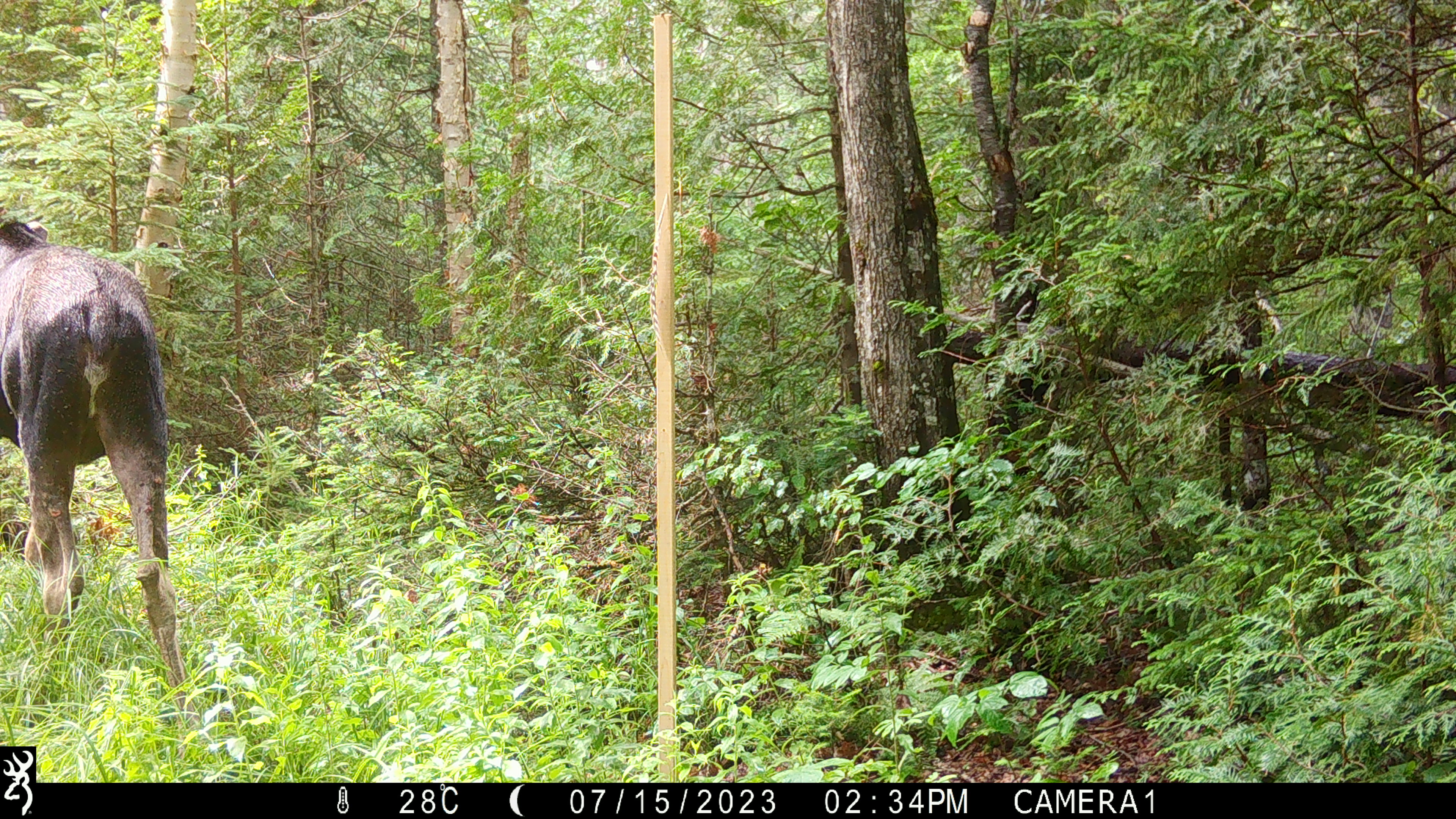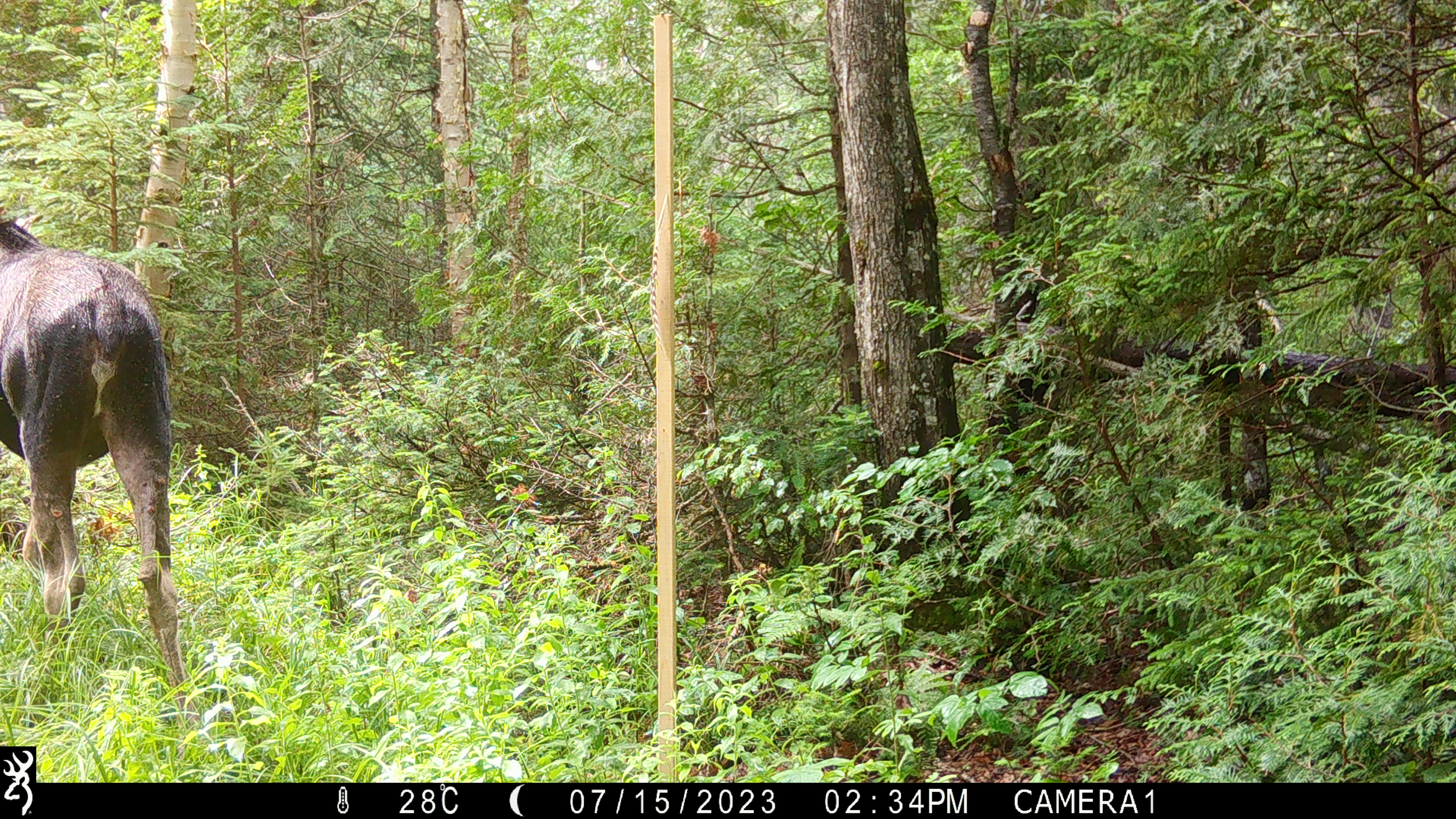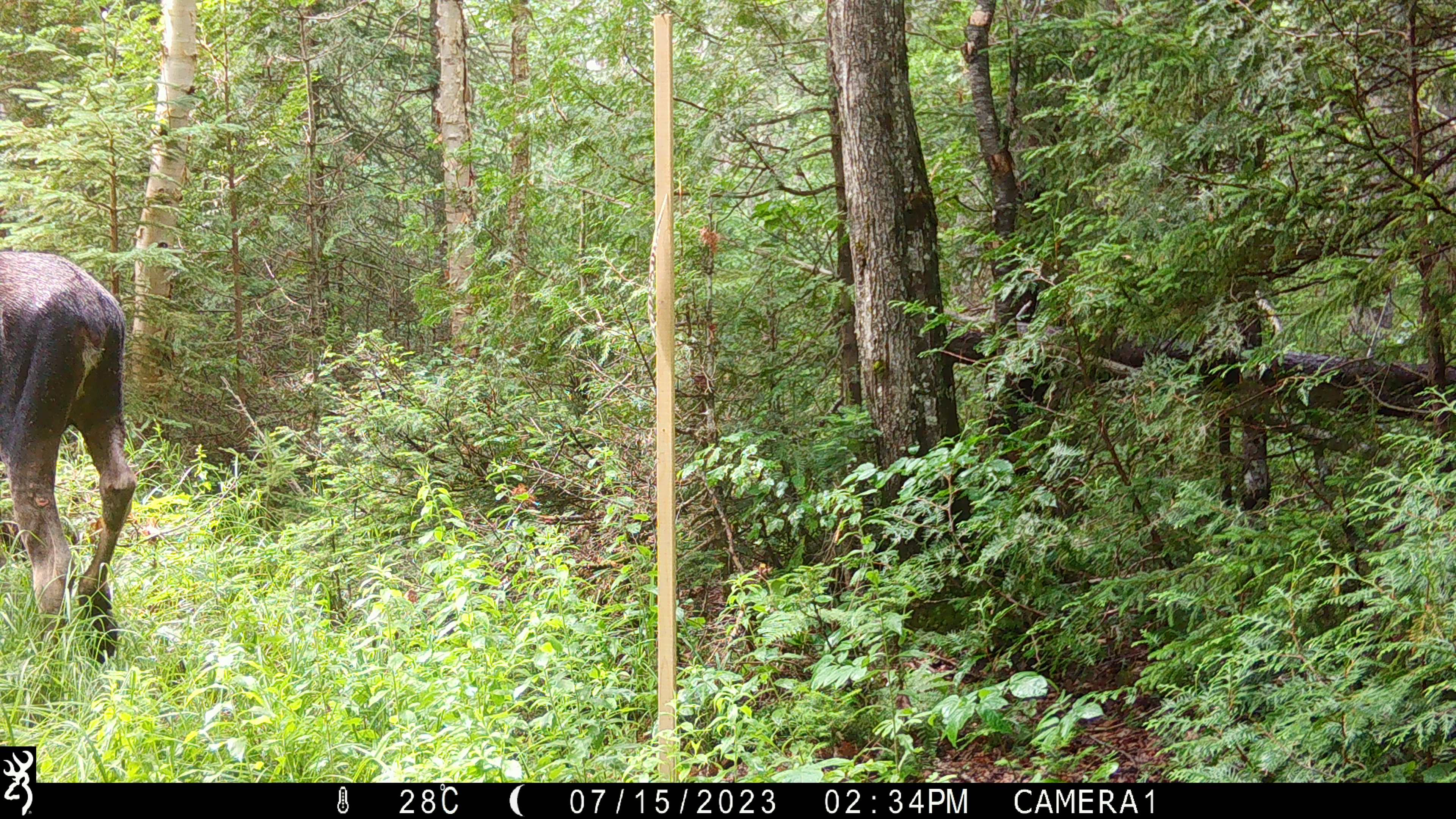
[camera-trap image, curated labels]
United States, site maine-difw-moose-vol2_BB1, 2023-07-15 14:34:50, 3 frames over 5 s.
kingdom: Animalia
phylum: Chordata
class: Mammalia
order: Artiodactyla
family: Cervidae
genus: Alces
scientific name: Alces alces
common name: moose